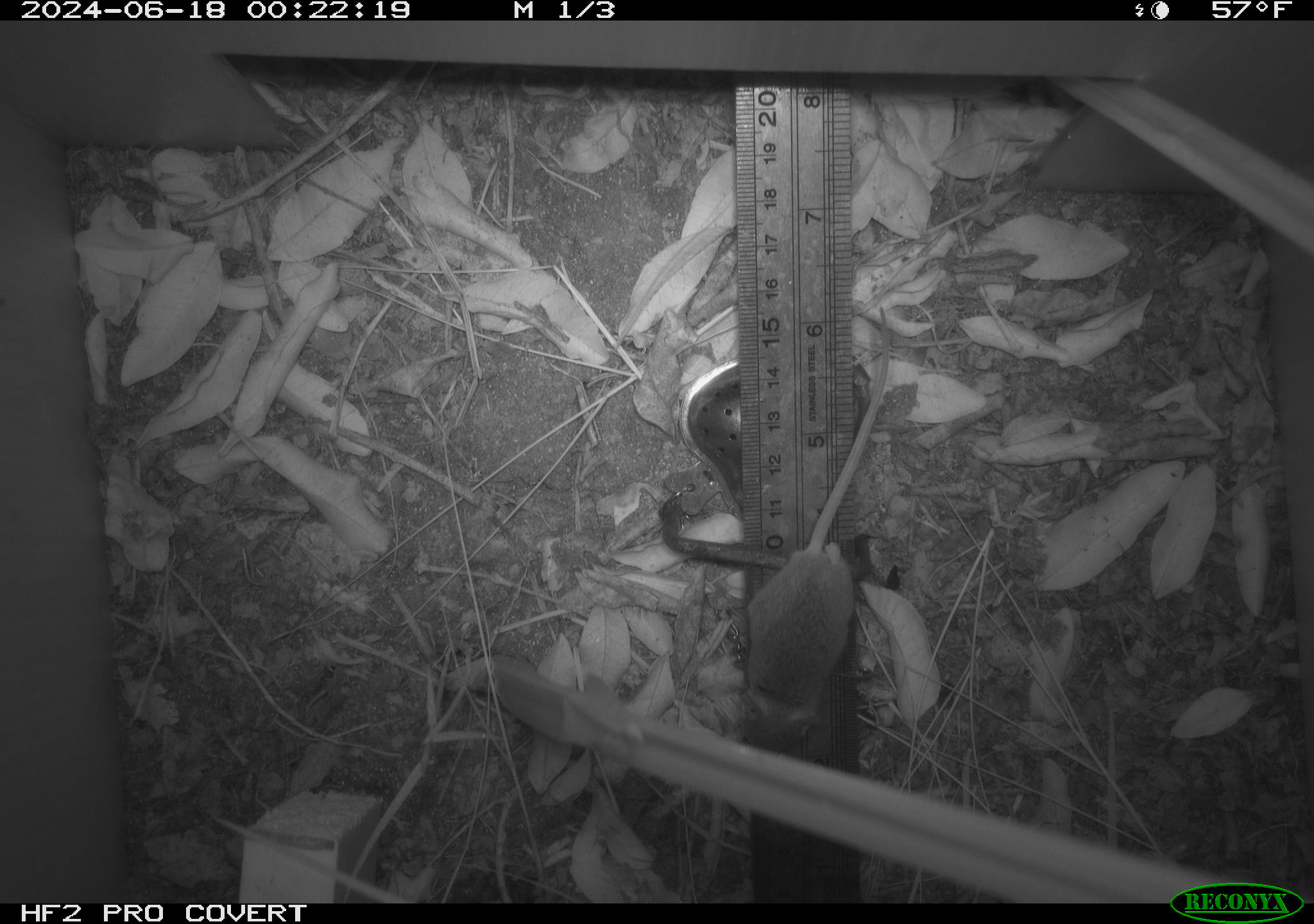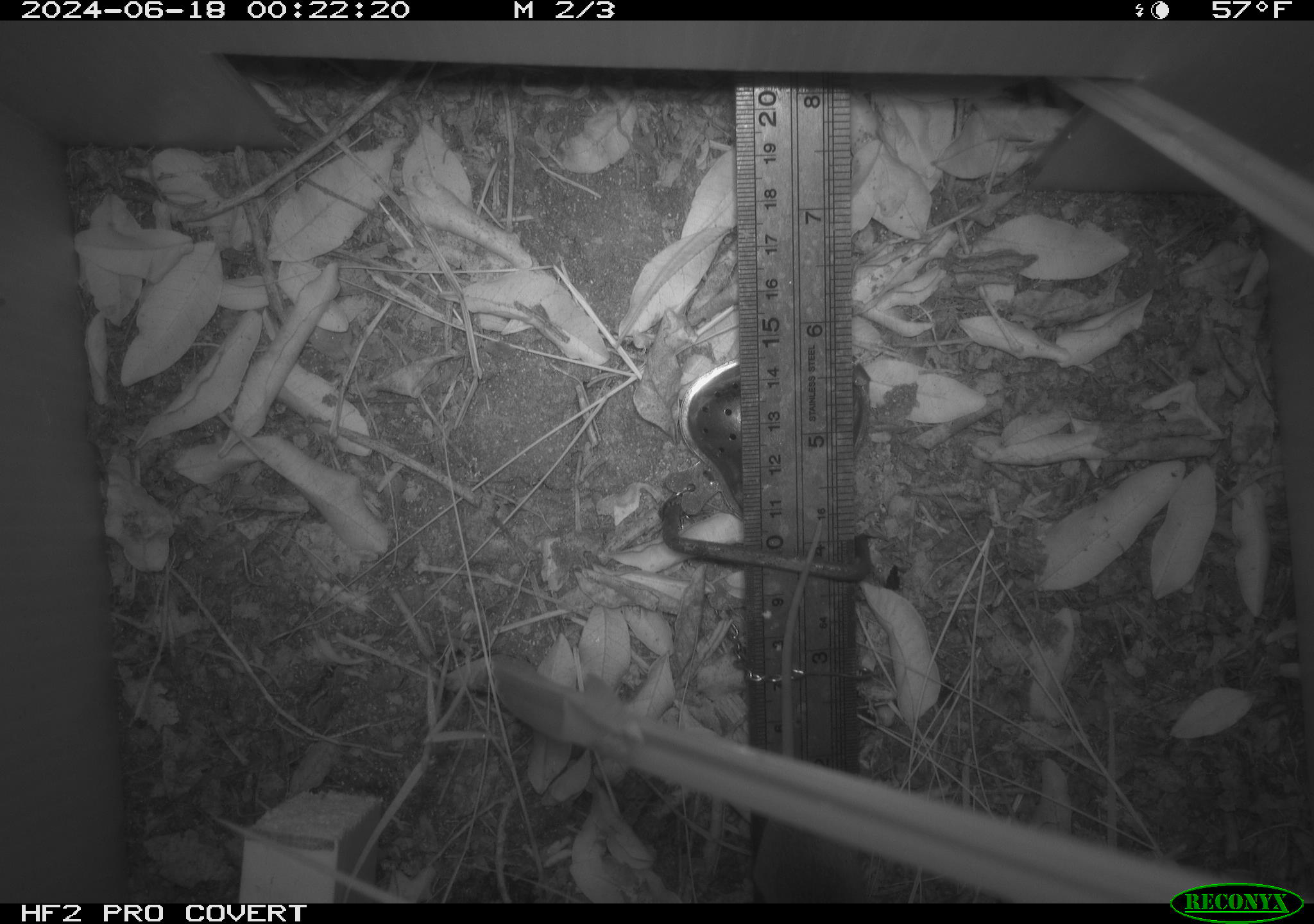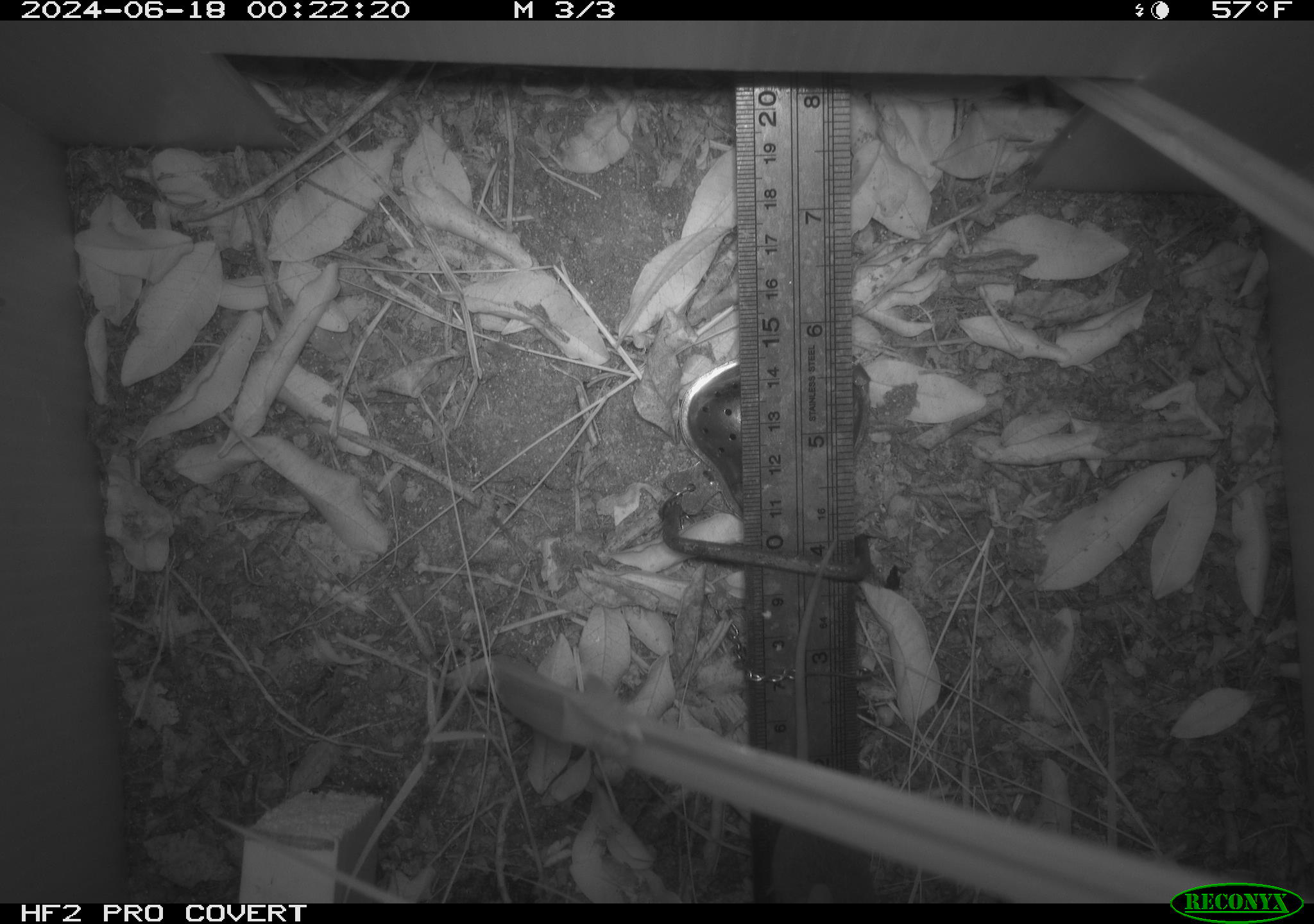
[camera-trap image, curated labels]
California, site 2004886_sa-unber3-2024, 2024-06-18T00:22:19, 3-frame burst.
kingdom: Animalia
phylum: Chordata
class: Mammalia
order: Rodentia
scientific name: Rodentia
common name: mouse species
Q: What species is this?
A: Mouse species (Rodentia).